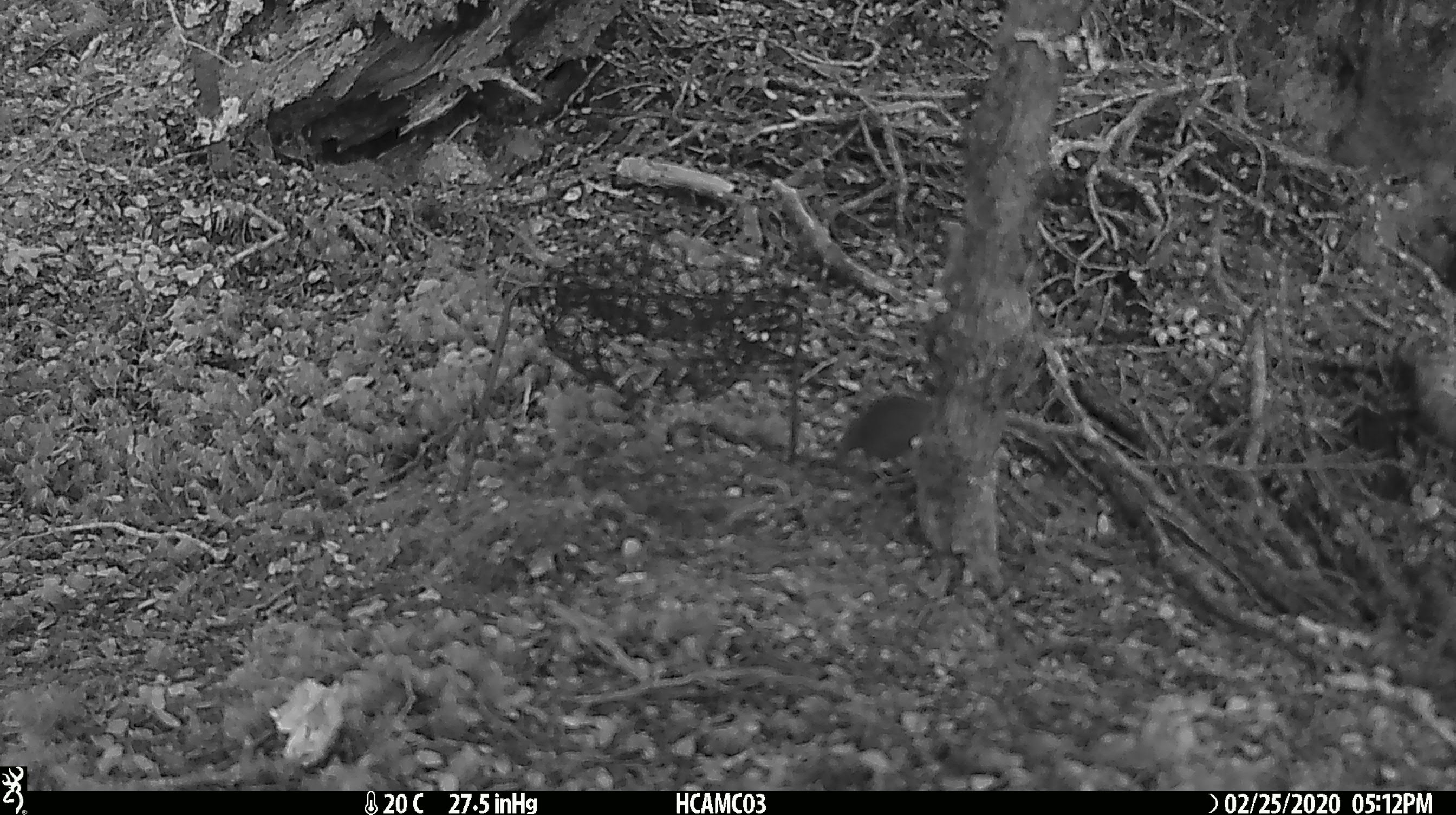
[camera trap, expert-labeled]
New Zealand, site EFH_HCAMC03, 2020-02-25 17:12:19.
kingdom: Animalia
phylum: Chordata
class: Mammalia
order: Rodentia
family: Muridae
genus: Mus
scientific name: Mus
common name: mouse